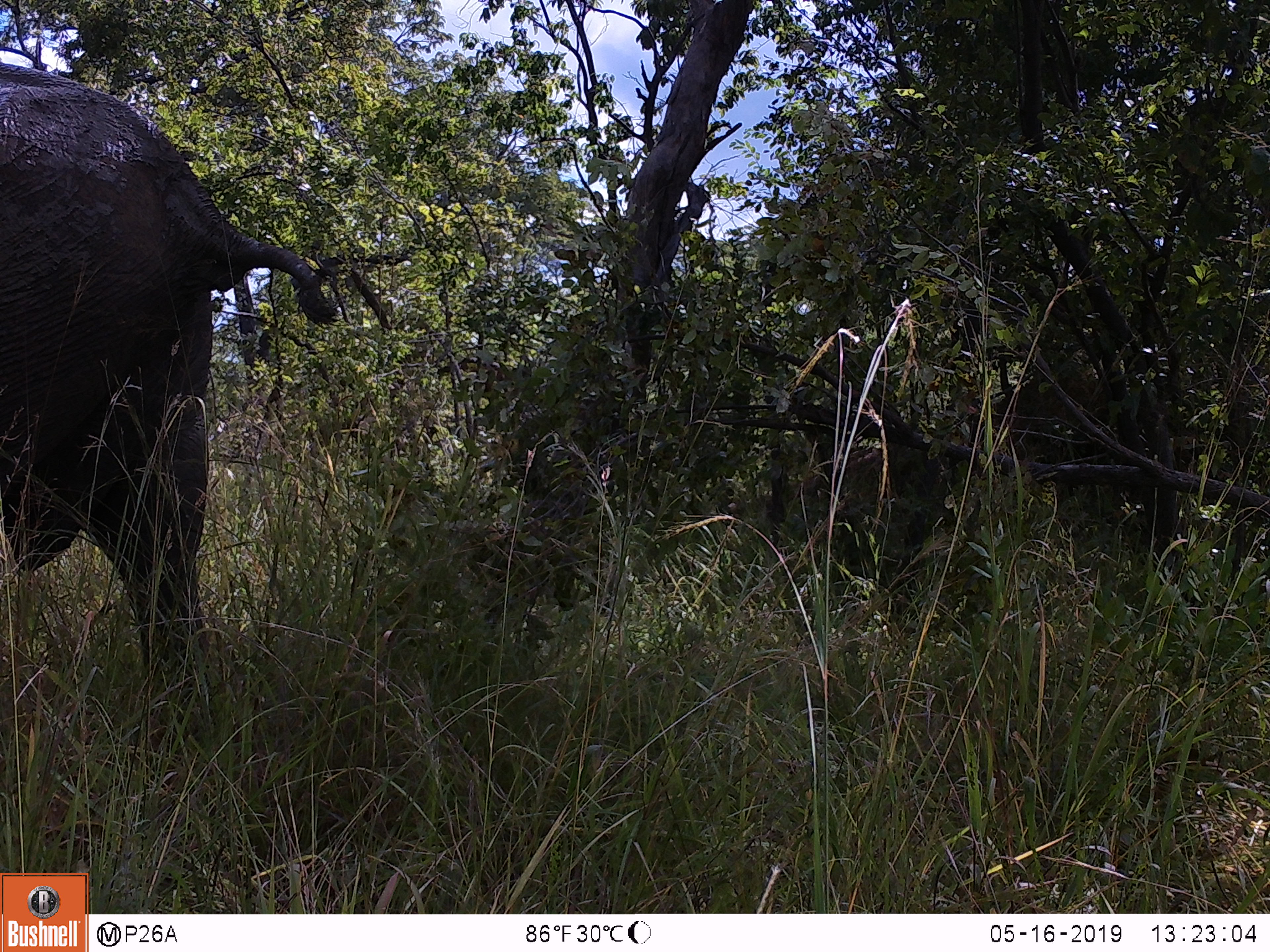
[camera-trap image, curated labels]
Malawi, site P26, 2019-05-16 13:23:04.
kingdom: Animalia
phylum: Chordata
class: Mammalia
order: Proboscidea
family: Elephantidae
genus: Loxodonta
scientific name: Loxodonta africana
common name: african savanna elephant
African savanna elephant (Loxodonta africana), count 1.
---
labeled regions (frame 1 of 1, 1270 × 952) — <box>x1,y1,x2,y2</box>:
african savanna elephant: <box>0,59,334,668</box>